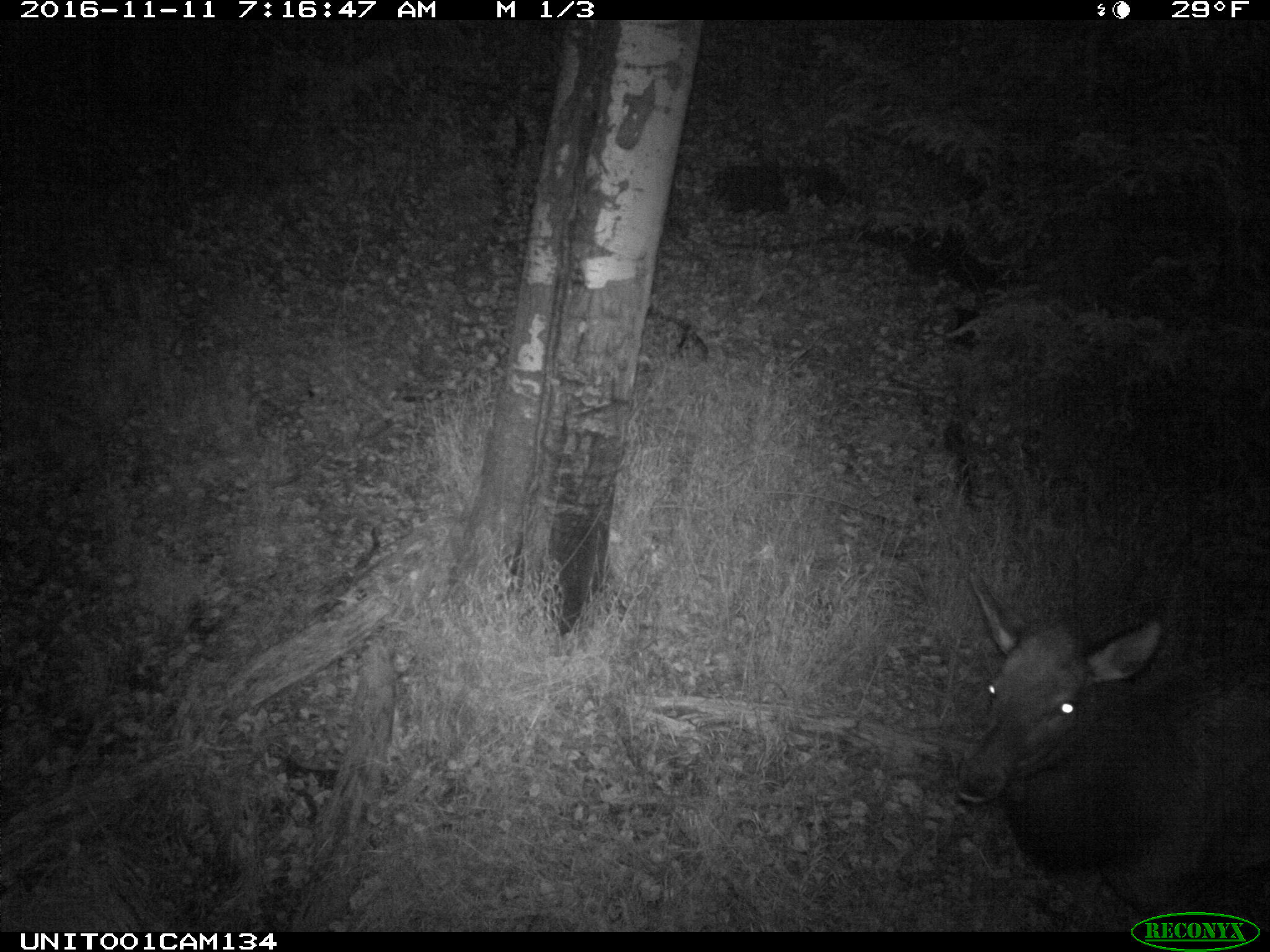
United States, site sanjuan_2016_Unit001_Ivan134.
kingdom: Animalia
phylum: Chordata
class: Mammalia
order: Artiodactyla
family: Cervidae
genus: Cervus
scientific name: Cervus elaphus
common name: red deer